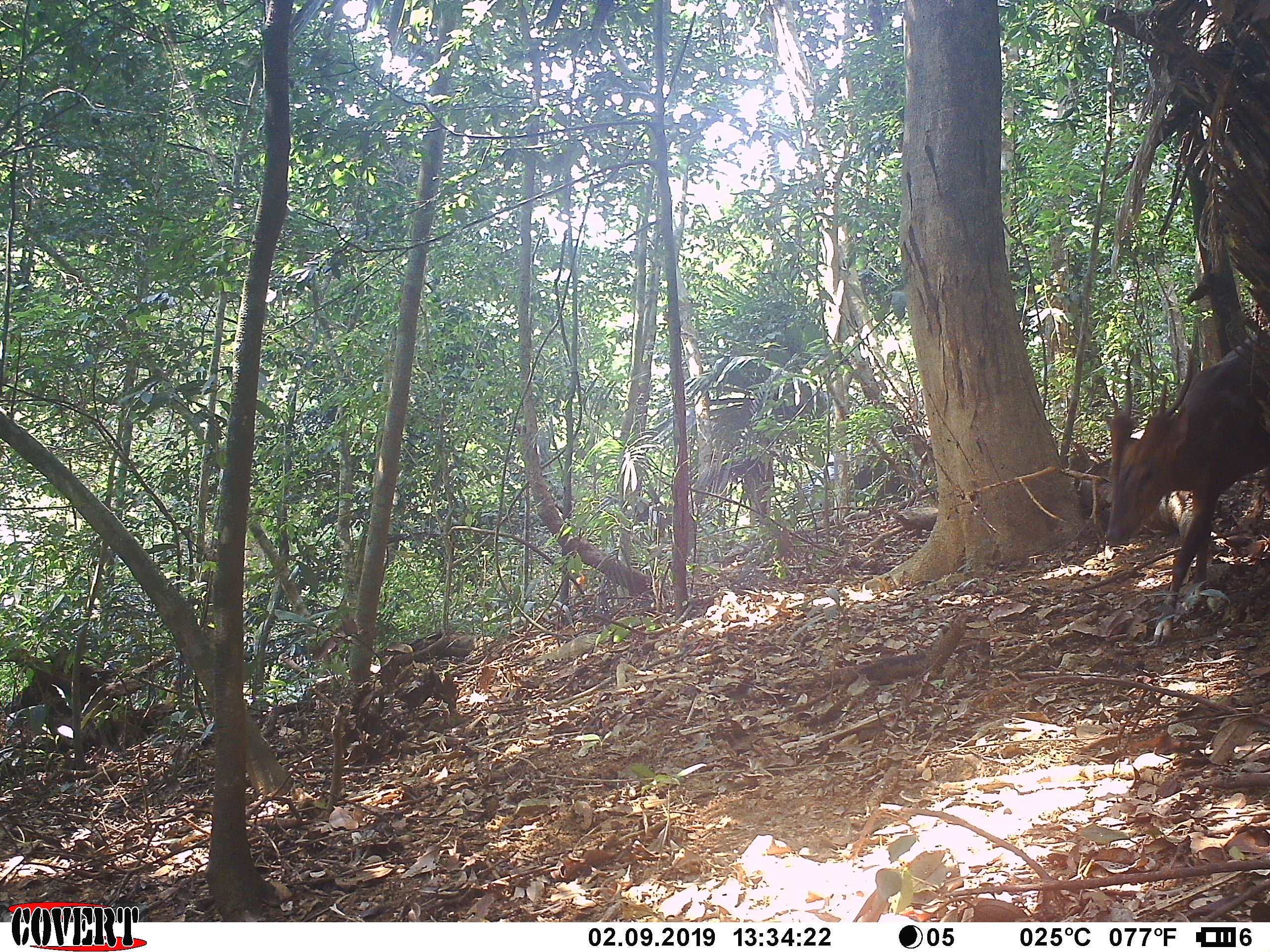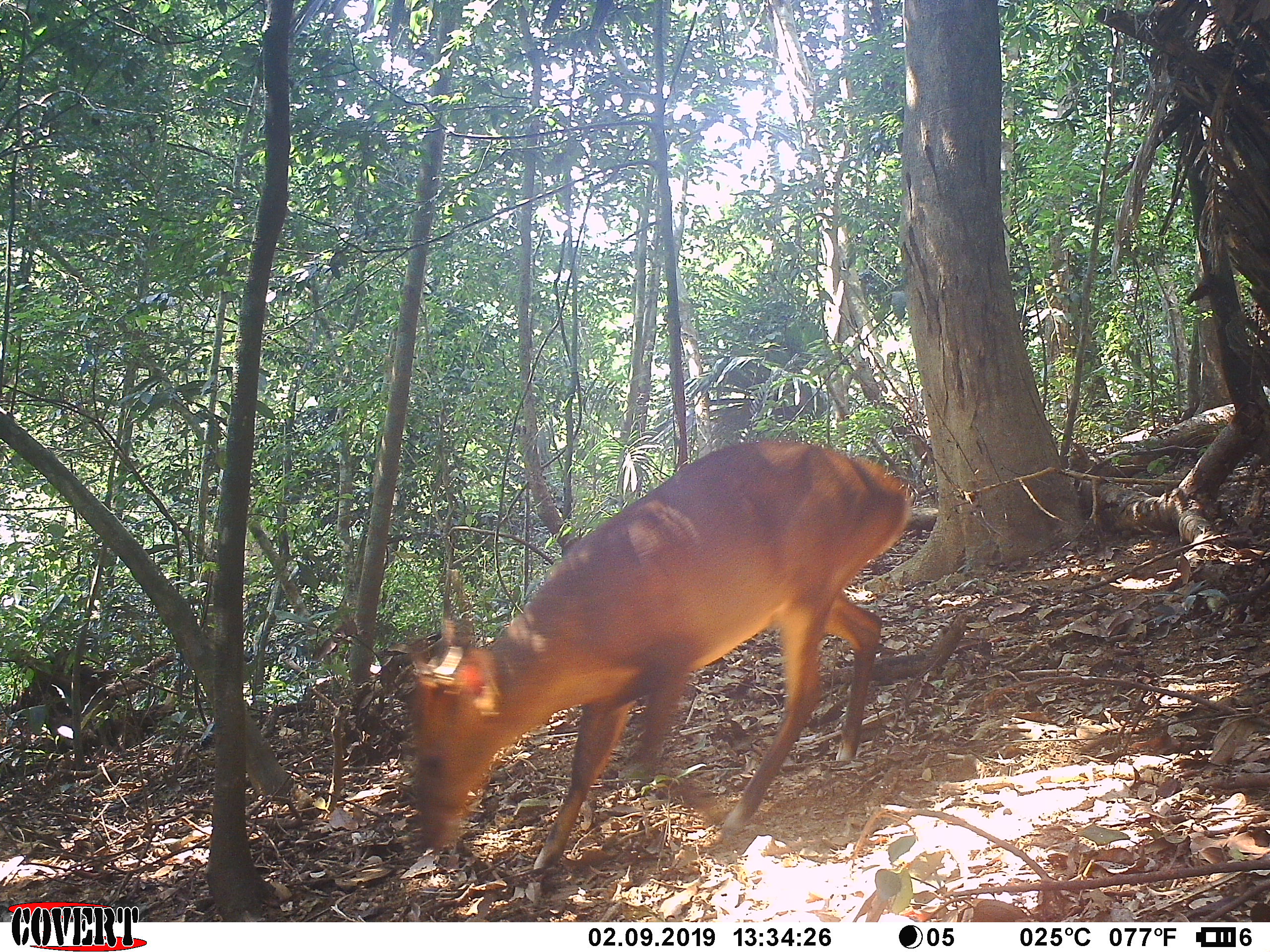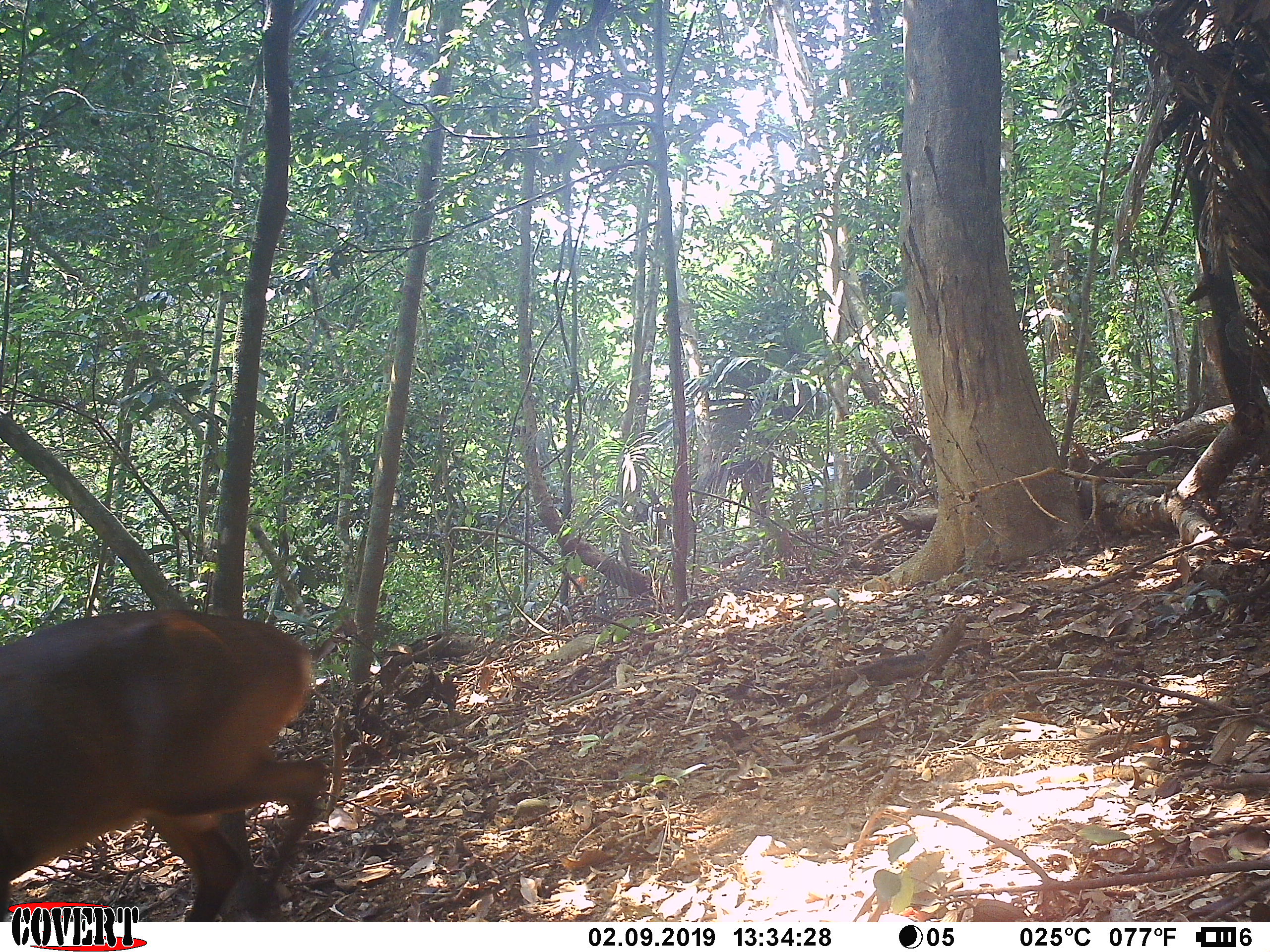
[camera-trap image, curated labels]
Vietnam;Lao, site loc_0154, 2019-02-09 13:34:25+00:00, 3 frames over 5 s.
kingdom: Animalia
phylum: Chordata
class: Mammalia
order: Artiodactyla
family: Cervidae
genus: Muntiacus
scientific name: Muntiacus vuquangensis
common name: large-antlered muntjac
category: large antlered muntjac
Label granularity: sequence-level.